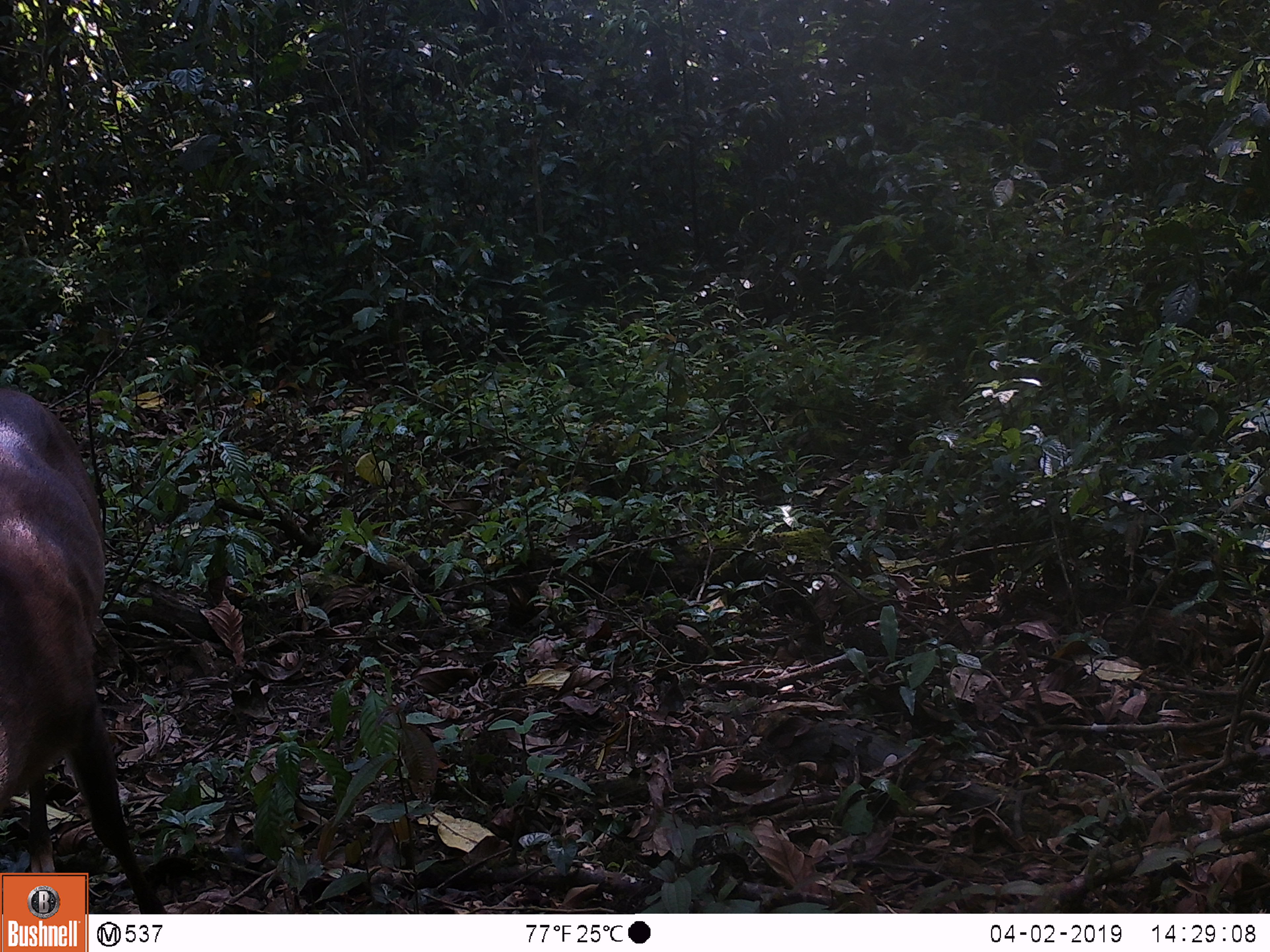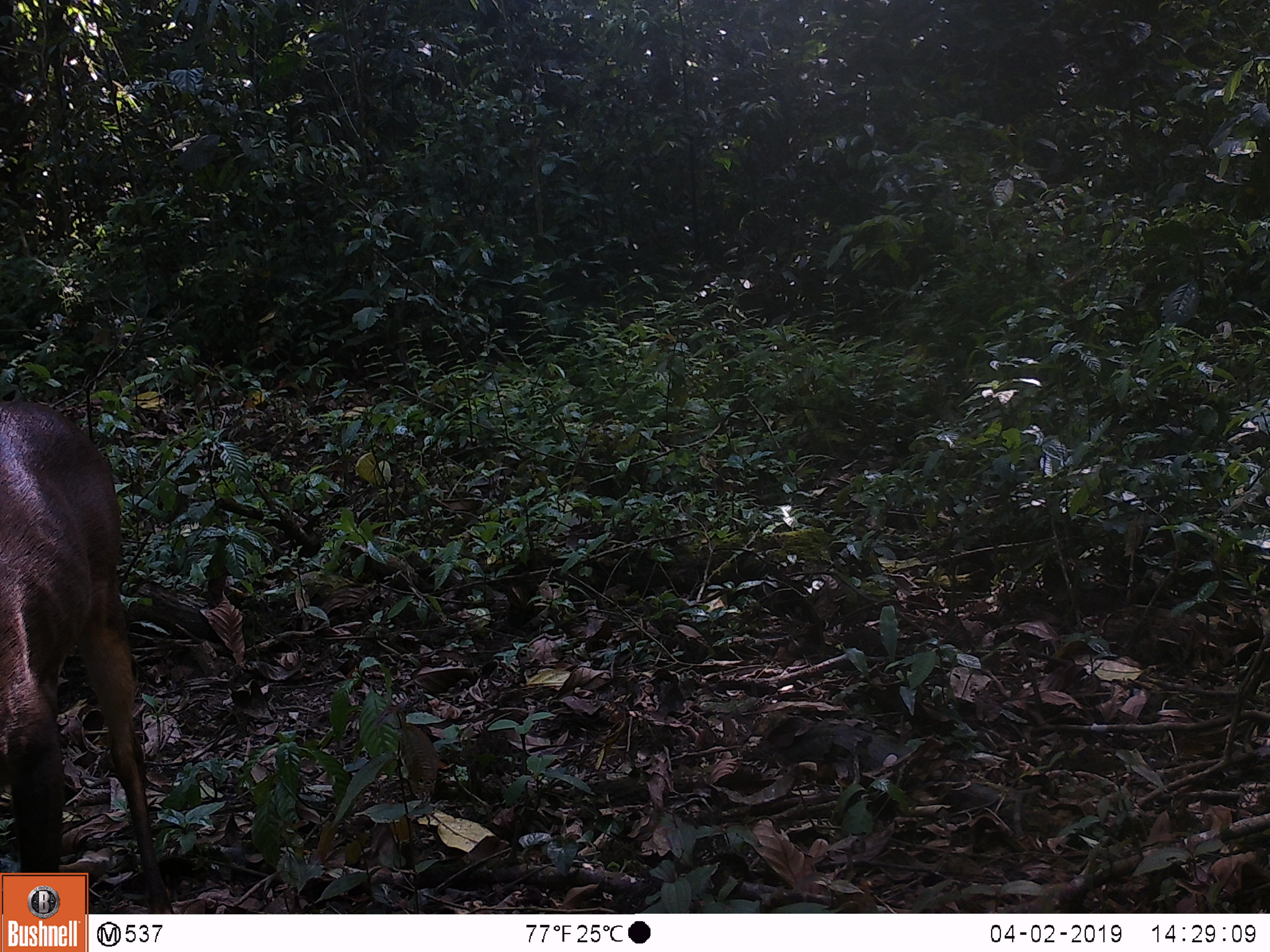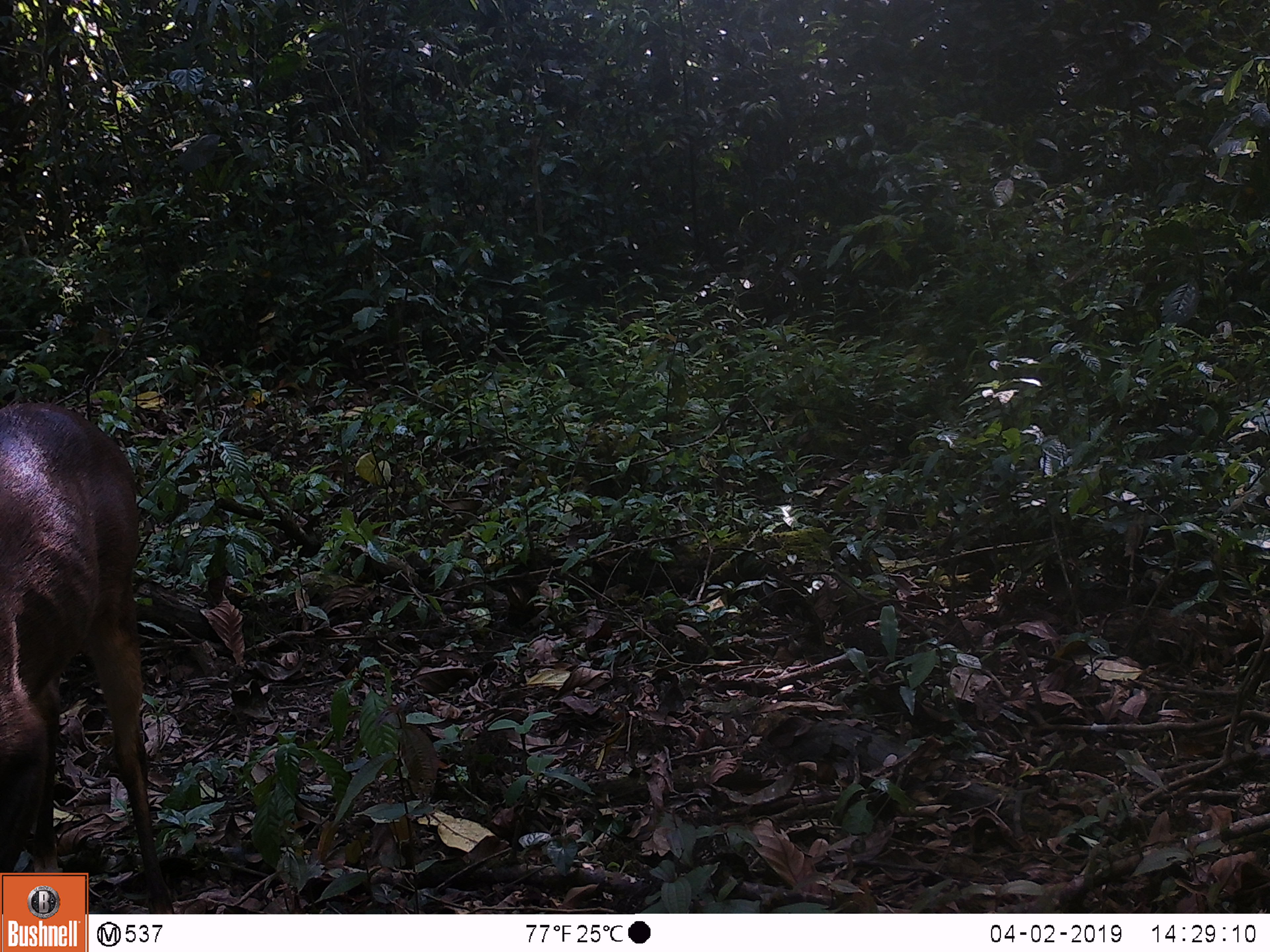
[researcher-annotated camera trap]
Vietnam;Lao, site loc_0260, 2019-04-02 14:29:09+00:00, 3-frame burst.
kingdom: Animalia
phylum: Chordata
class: Mammalia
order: Artiodactyla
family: Cervidae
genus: Muntiacus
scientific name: Muntiacus vuquangensis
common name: large-antlered muntjac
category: large antlered muntjac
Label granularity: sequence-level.